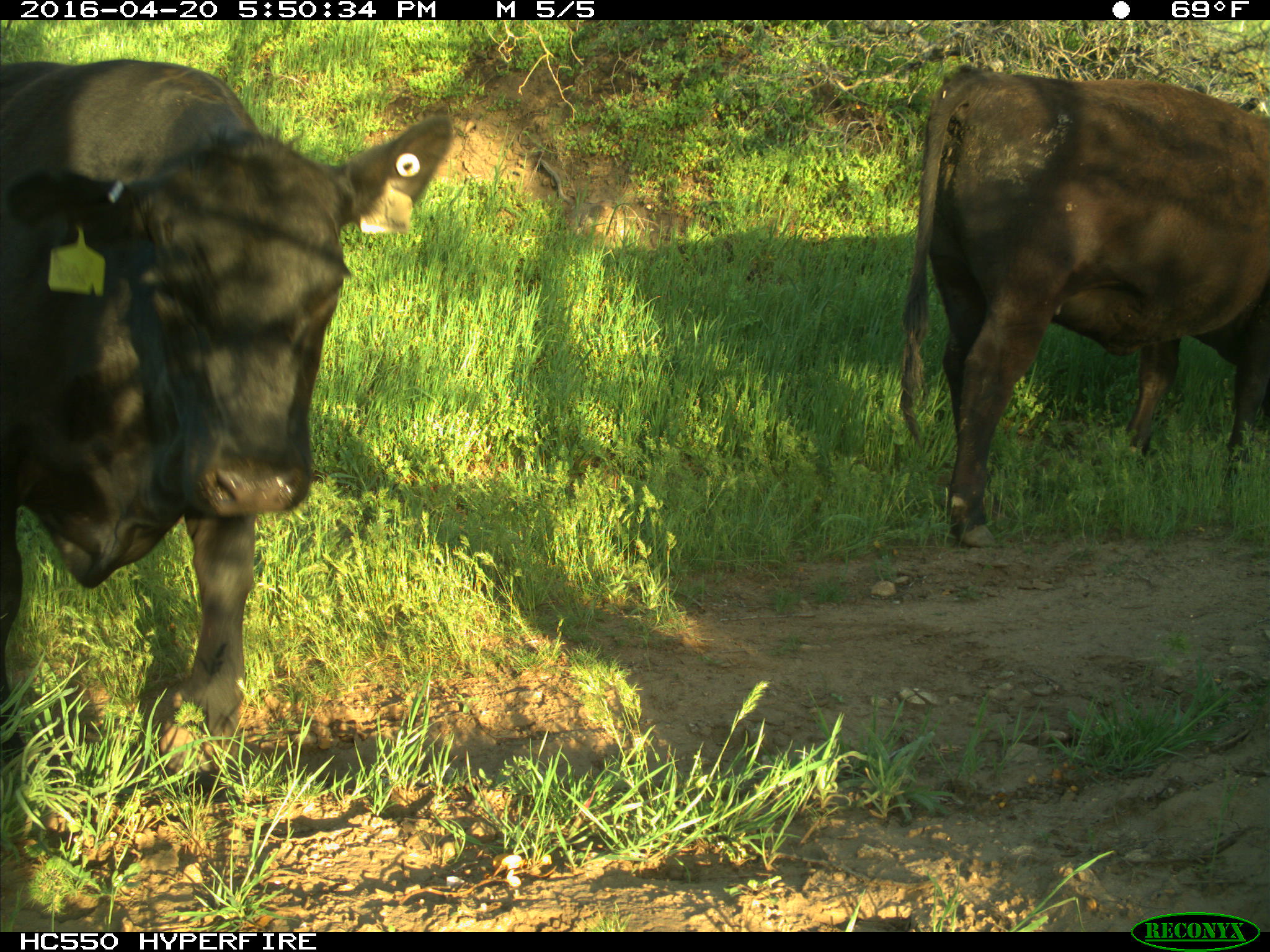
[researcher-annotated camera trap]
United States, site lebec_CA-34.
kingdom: Animalia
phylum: Chordata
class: Mammalia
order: Artiodactyla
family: Bovidae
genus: Bos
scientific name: Bos taurus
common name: domestic cow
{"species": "Bos taurus (domestic cow)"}